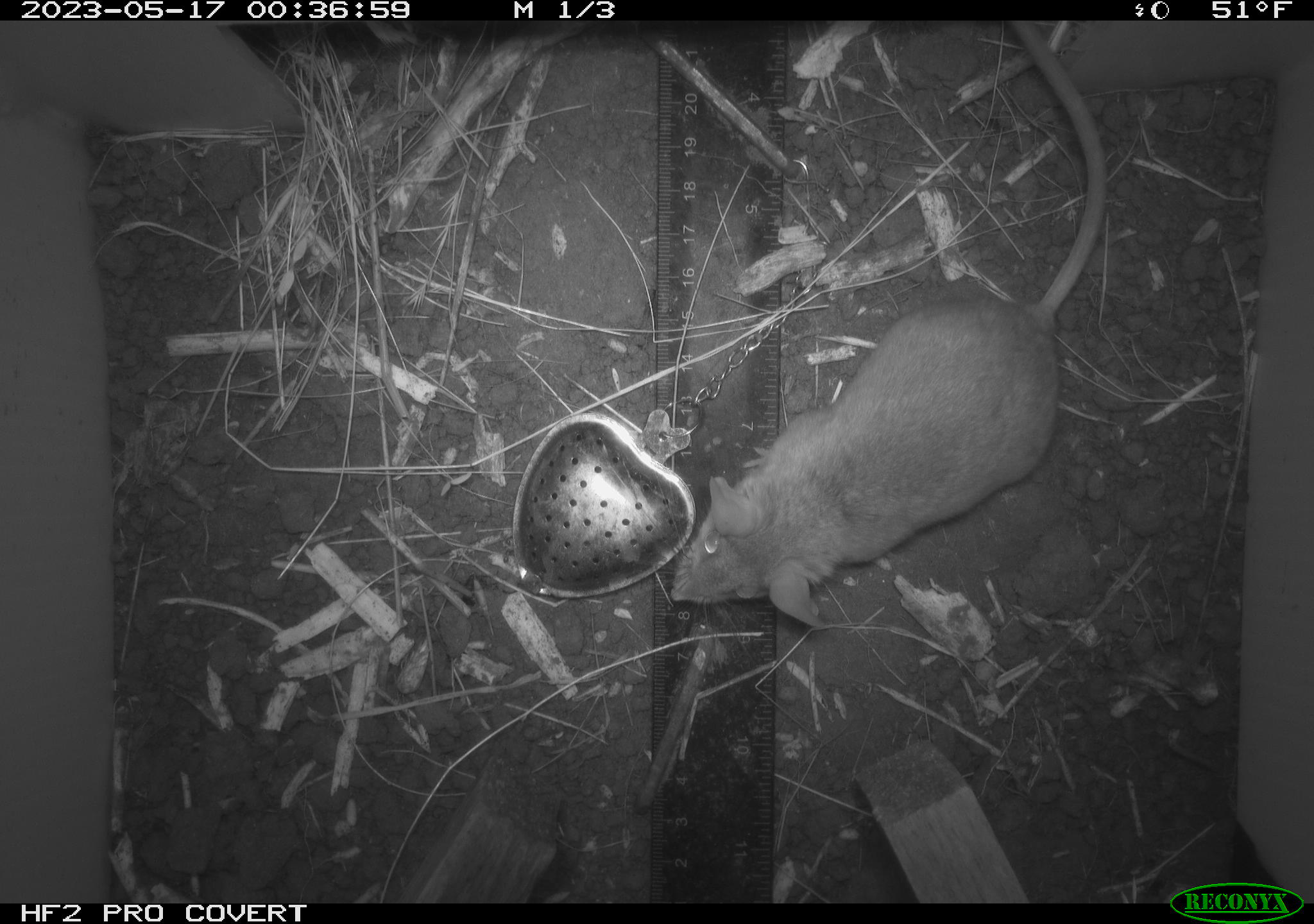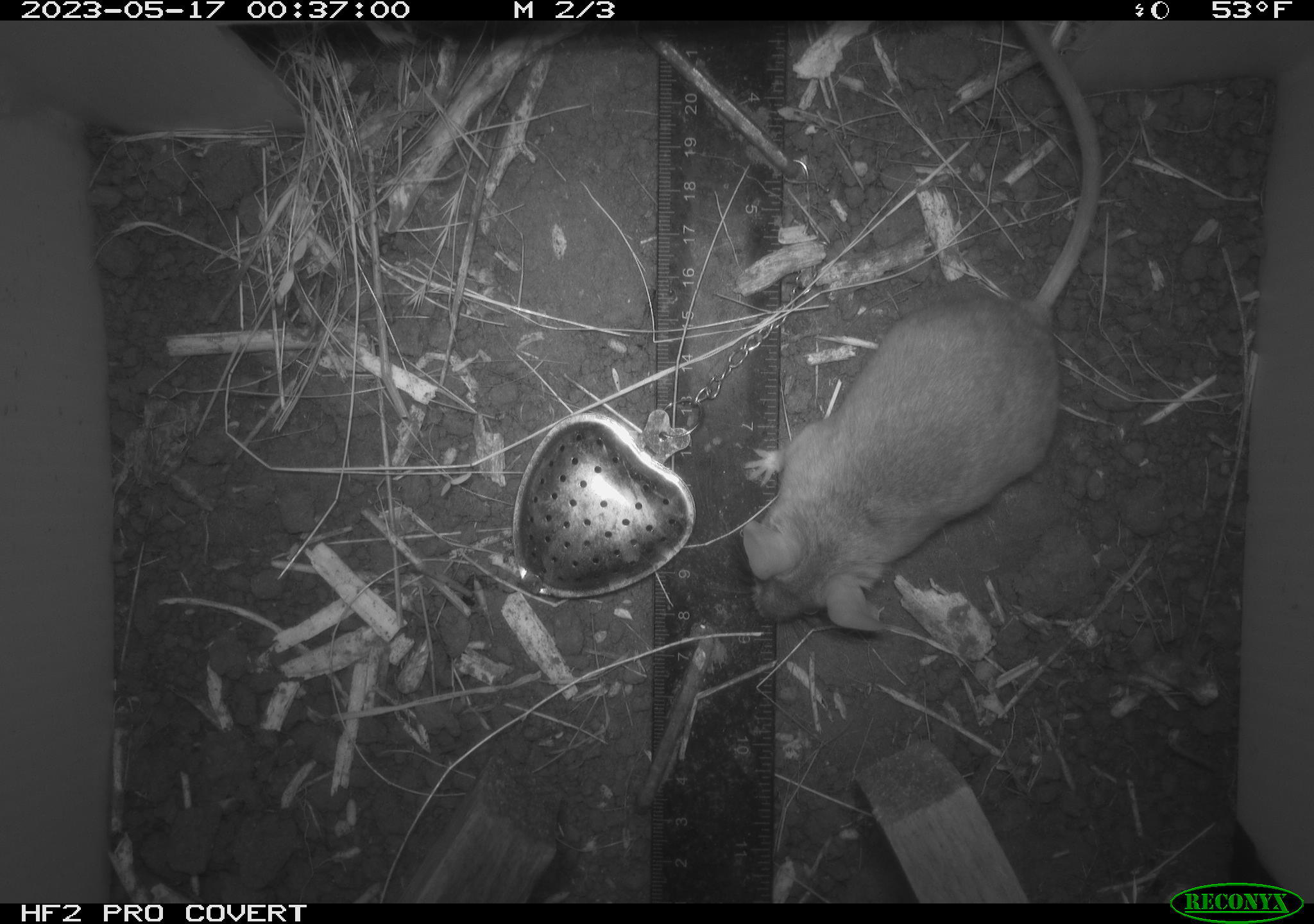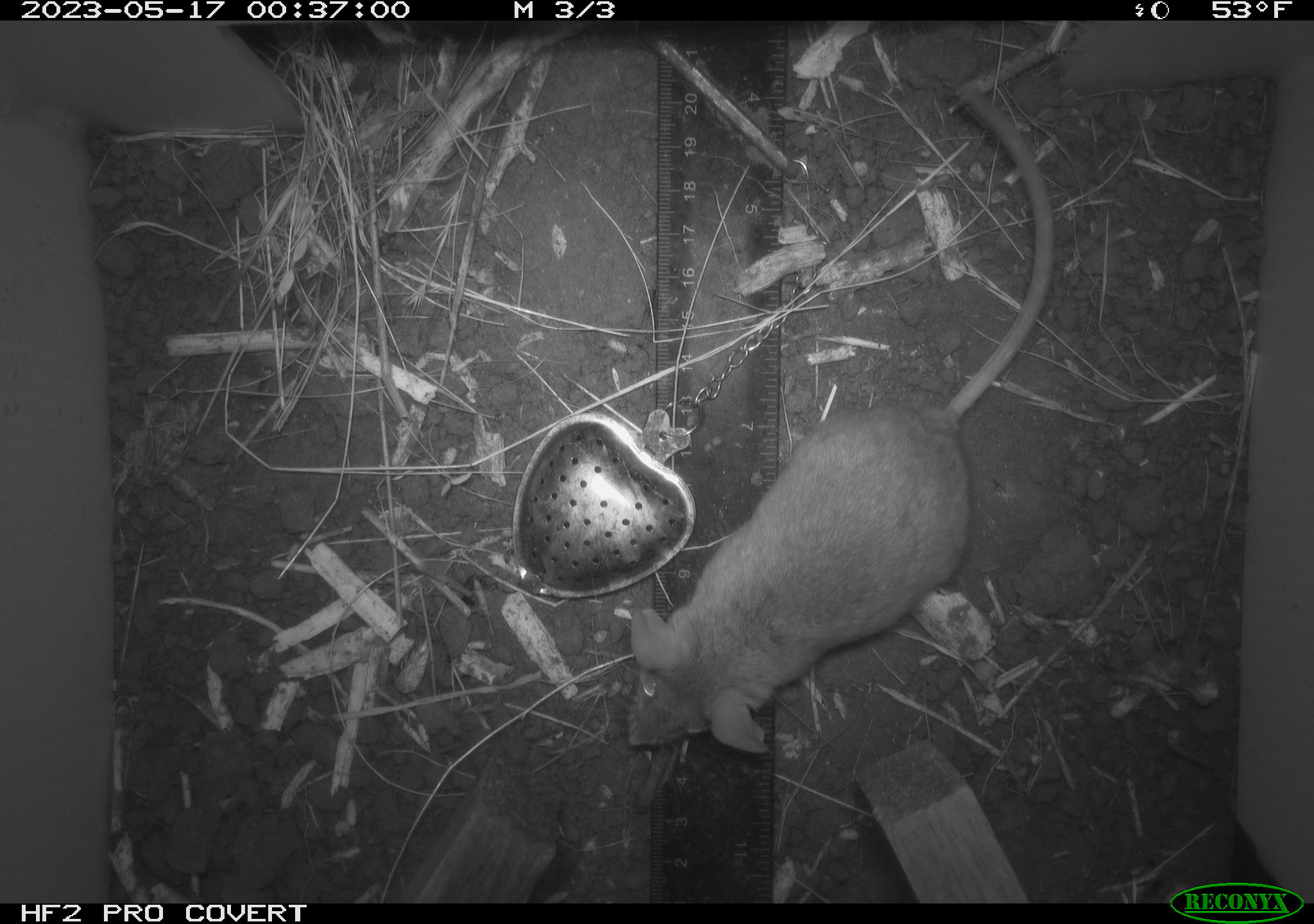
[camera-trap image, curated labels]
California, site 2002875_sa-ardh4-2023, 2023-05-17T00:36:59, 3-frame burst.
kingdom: Animalia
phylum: Chordata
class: Mammalia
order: Rodentia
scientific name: Rodentia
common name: mouse species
Mouse species (Rodentia).